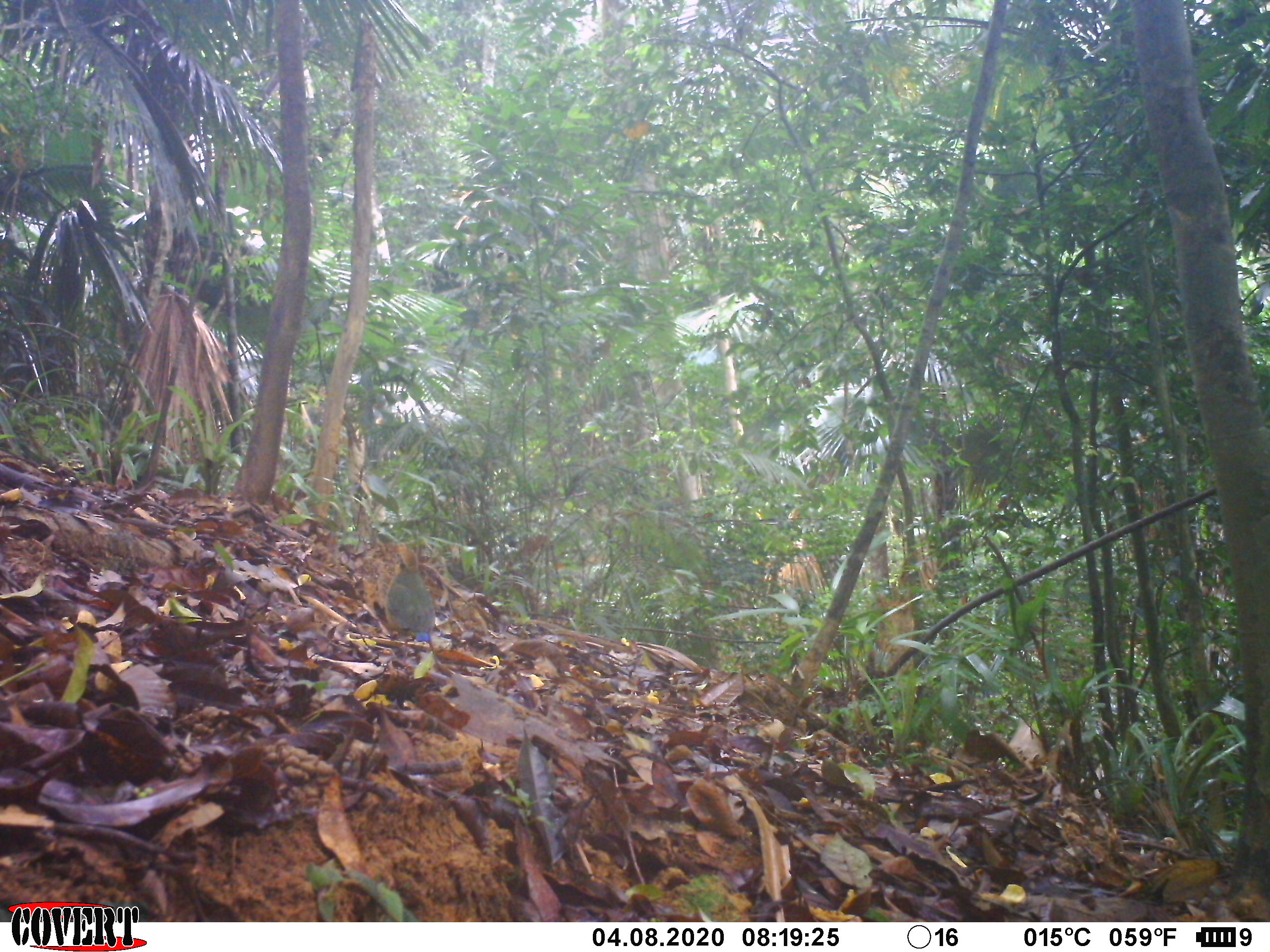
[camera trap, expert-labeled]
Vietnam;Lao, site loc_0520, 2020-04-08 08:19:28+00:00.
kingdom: Animalia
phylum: Chordata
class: Aves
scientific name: Aves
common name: bird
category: unidentified bird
Unidentified bird (bird) (Aves). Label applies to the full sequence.